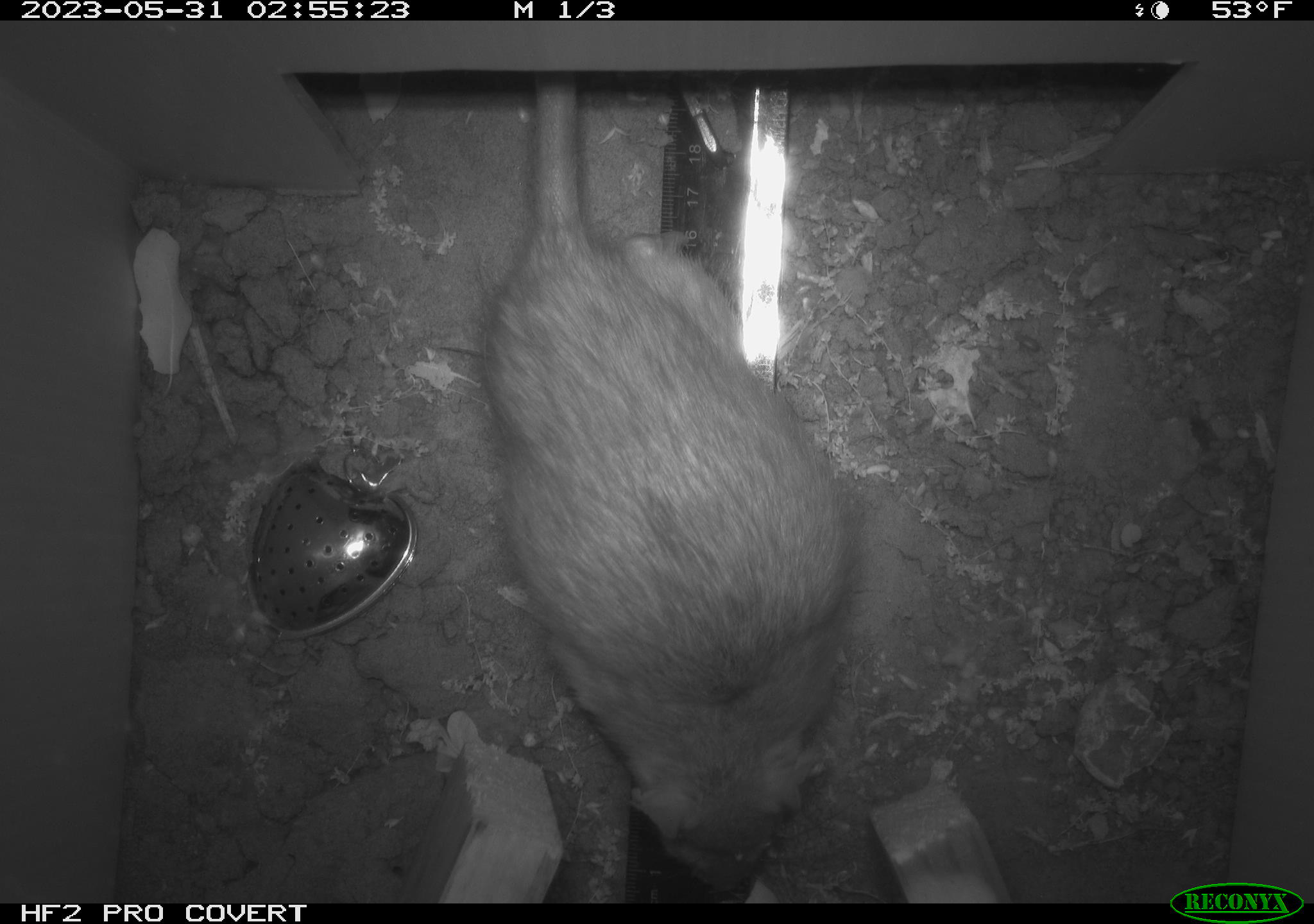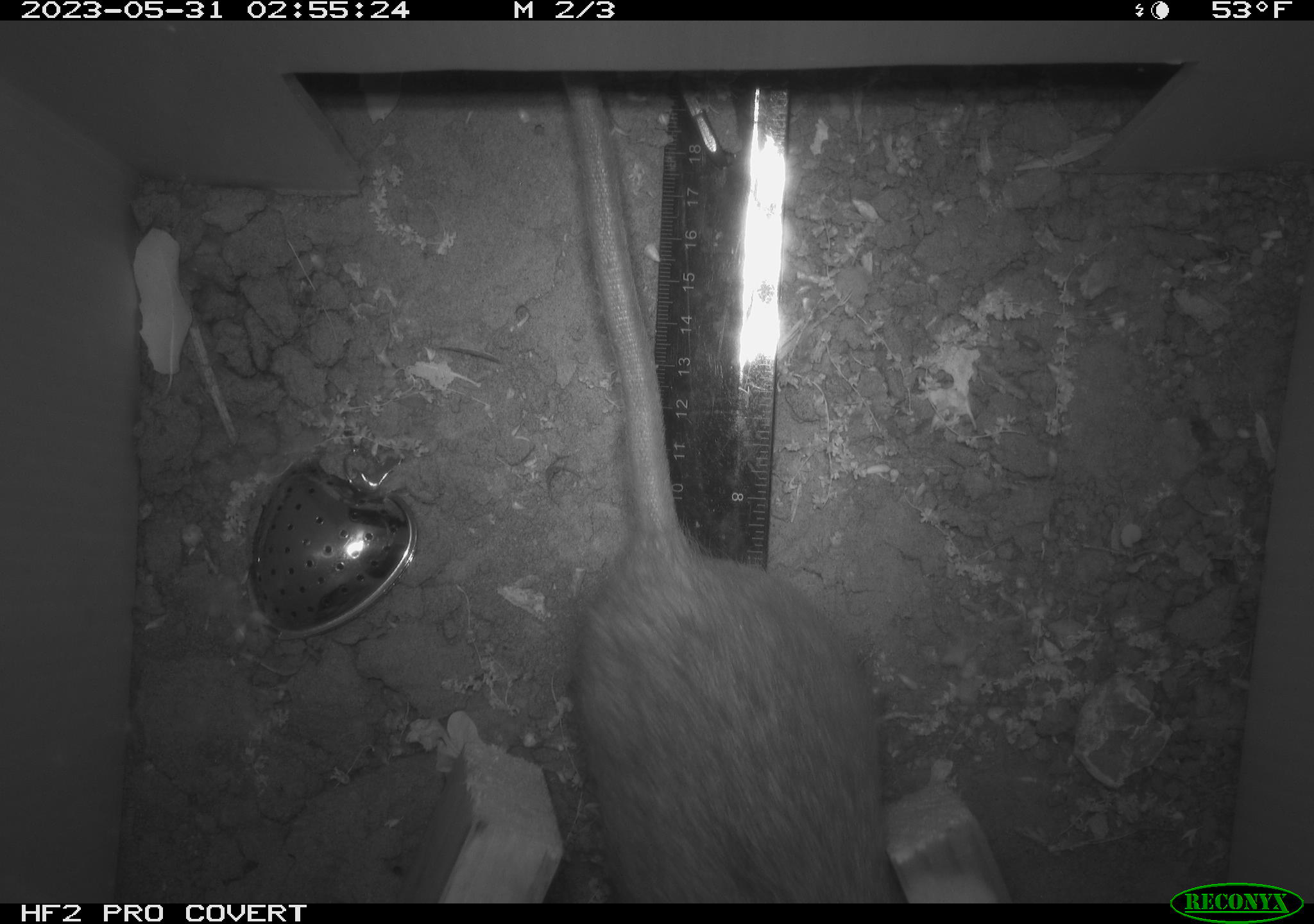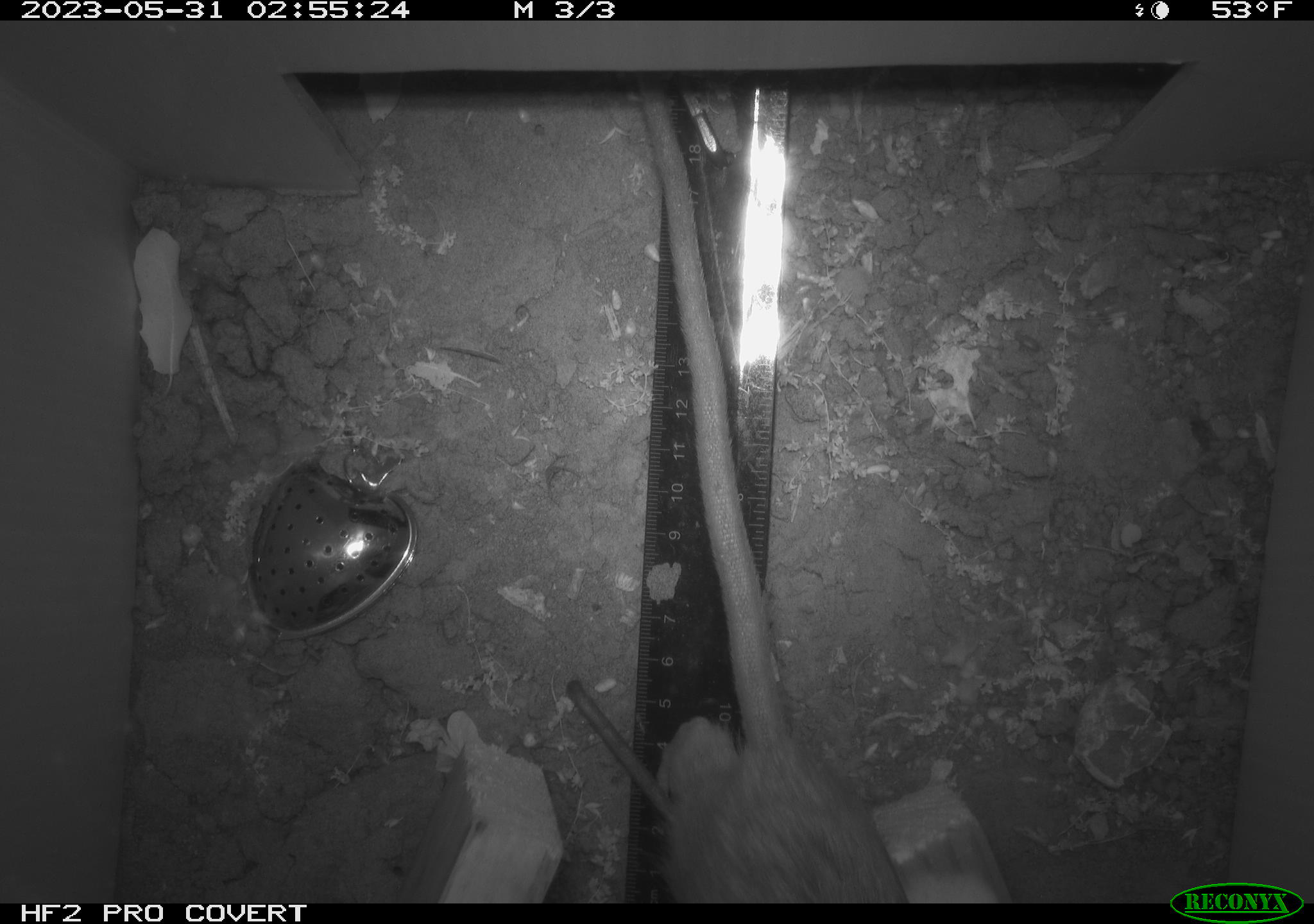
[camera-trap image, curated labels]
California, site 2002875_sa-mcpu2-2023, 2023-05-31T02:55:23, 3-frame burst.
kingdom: Animalia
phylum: Chordata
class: Mammalia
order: Rodentia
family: Muridae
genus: Rattus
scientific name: Rattus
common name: rat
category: rattus species